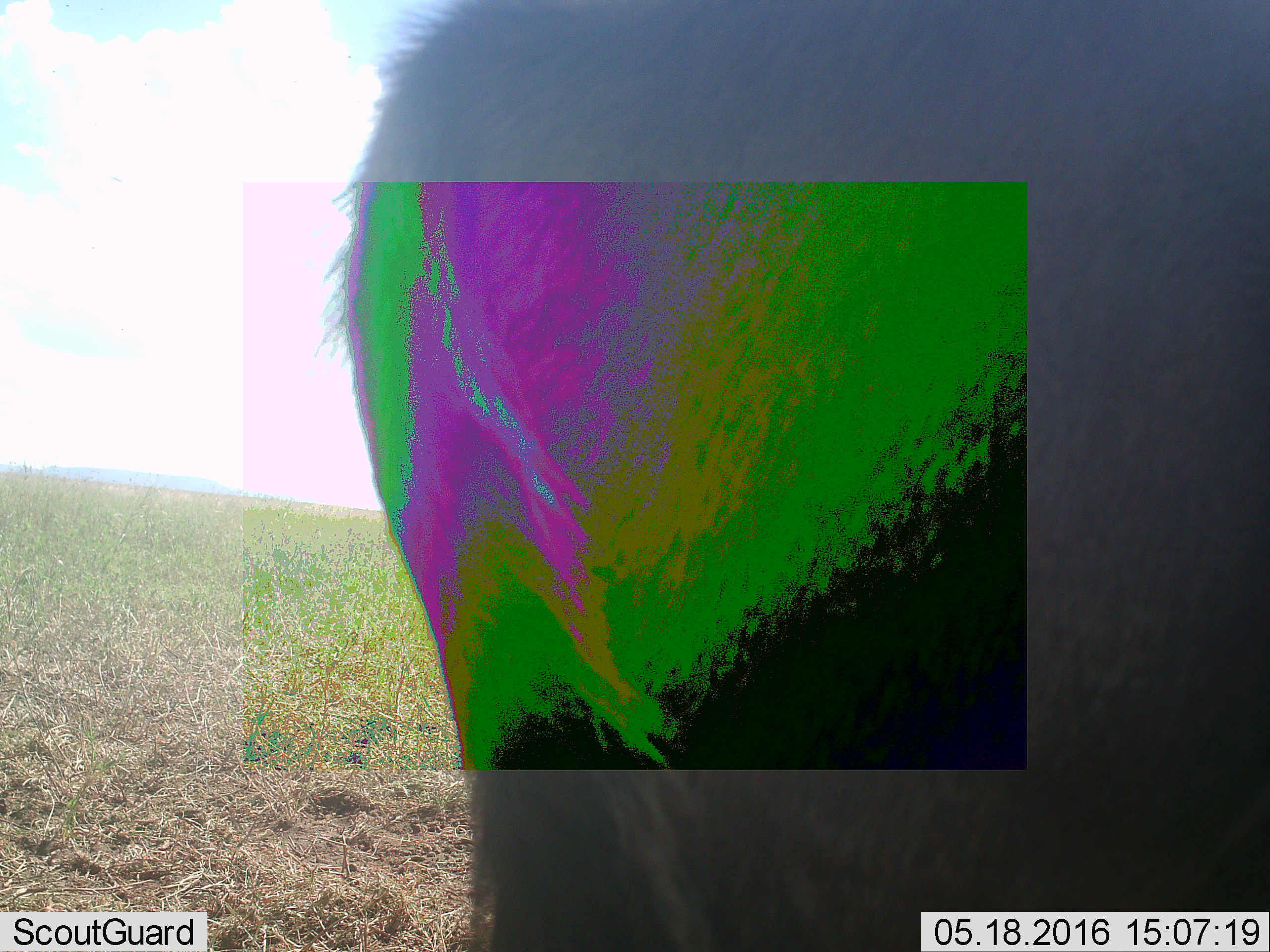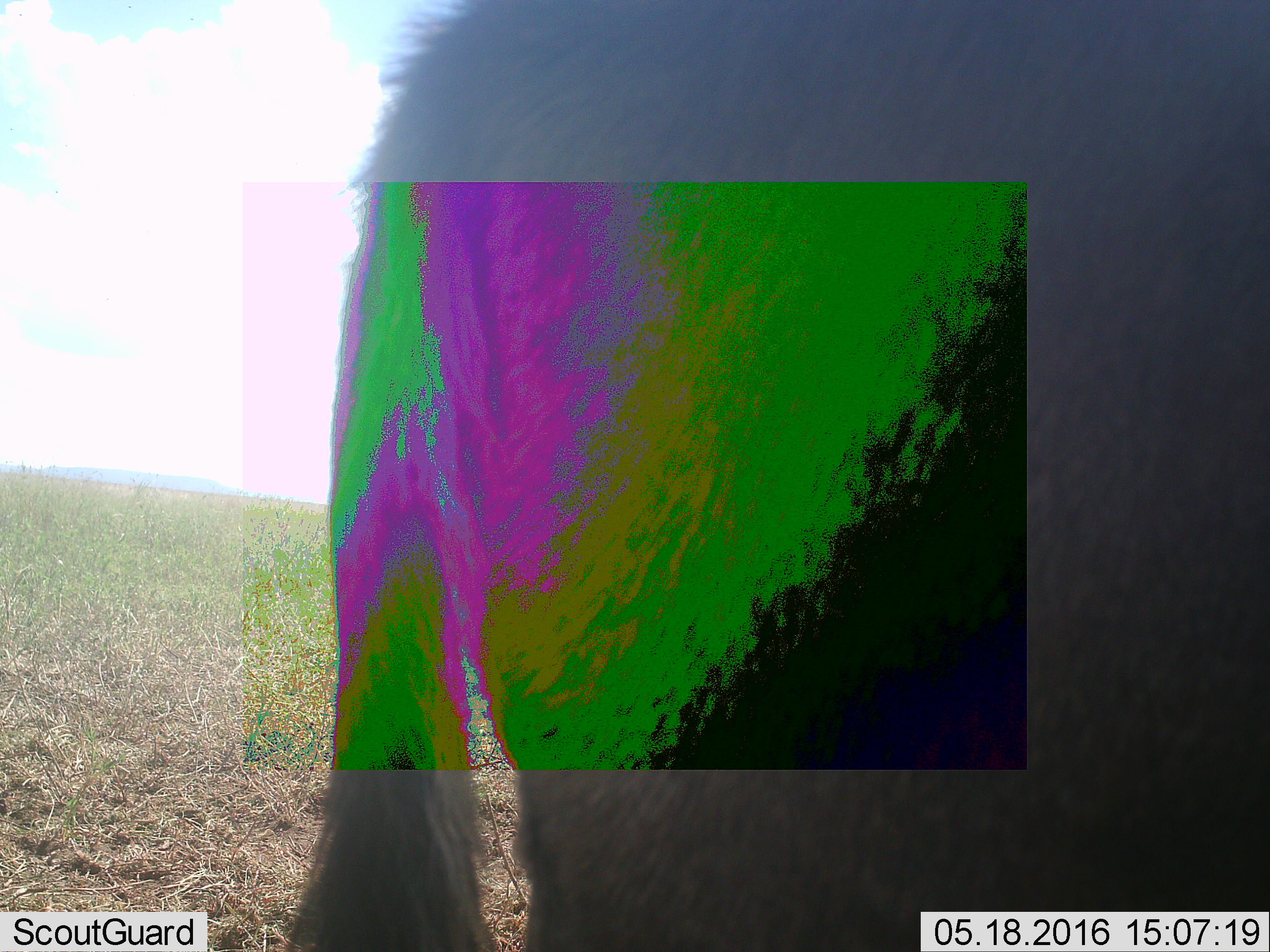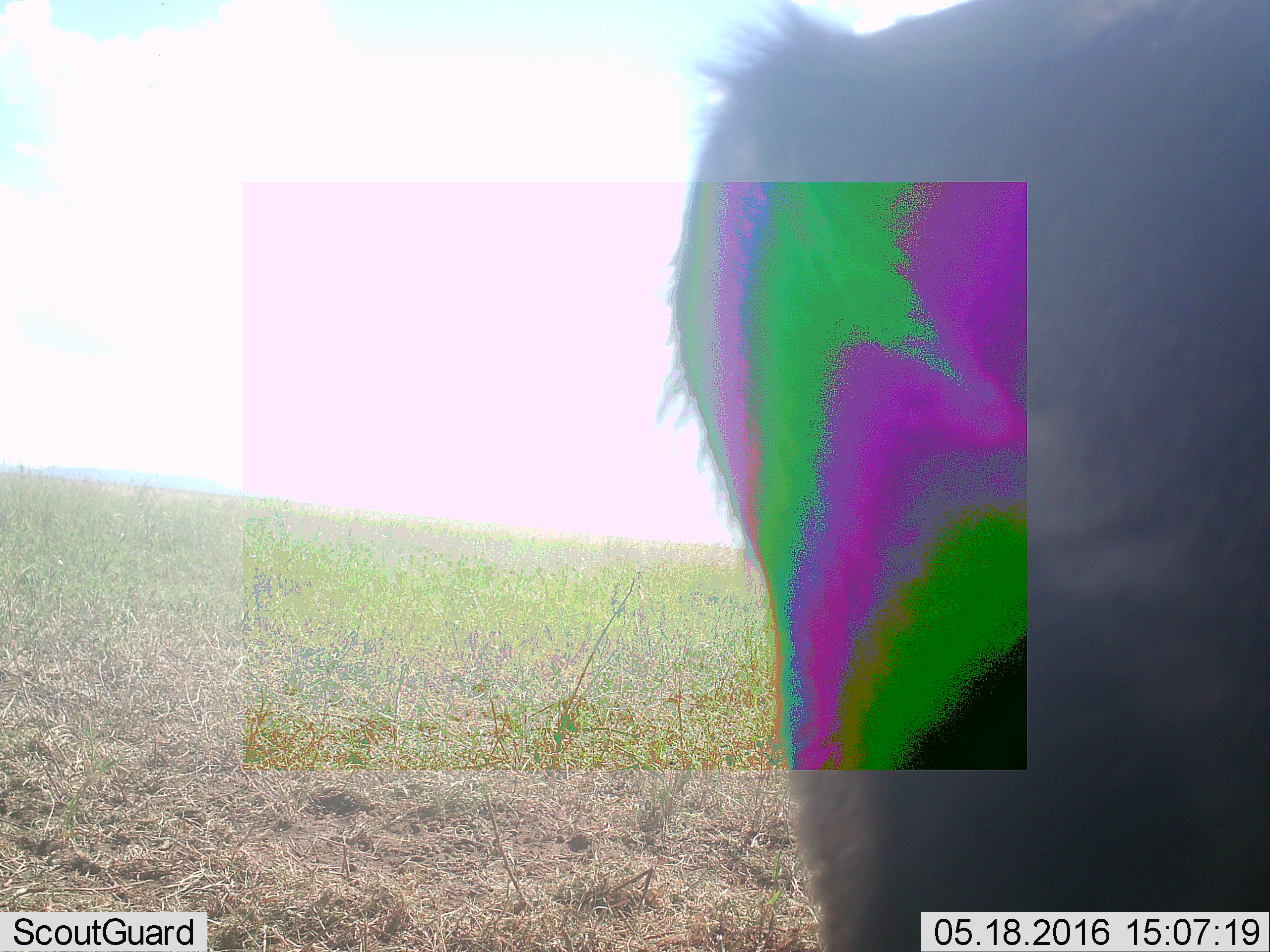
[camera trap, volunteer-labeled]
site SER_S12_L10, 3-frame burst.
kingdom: Animalia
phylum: Chordata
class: Mammalia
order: Artiodactyla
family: Bovidae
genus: Connochaetes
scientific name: Connochaetes taurinus taurinus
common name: blue wildebeest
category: wildebeestblue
Wildebeestblue (blue wildebeest) (Connochaetes taurinus taurinus), count 1. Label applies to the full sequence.